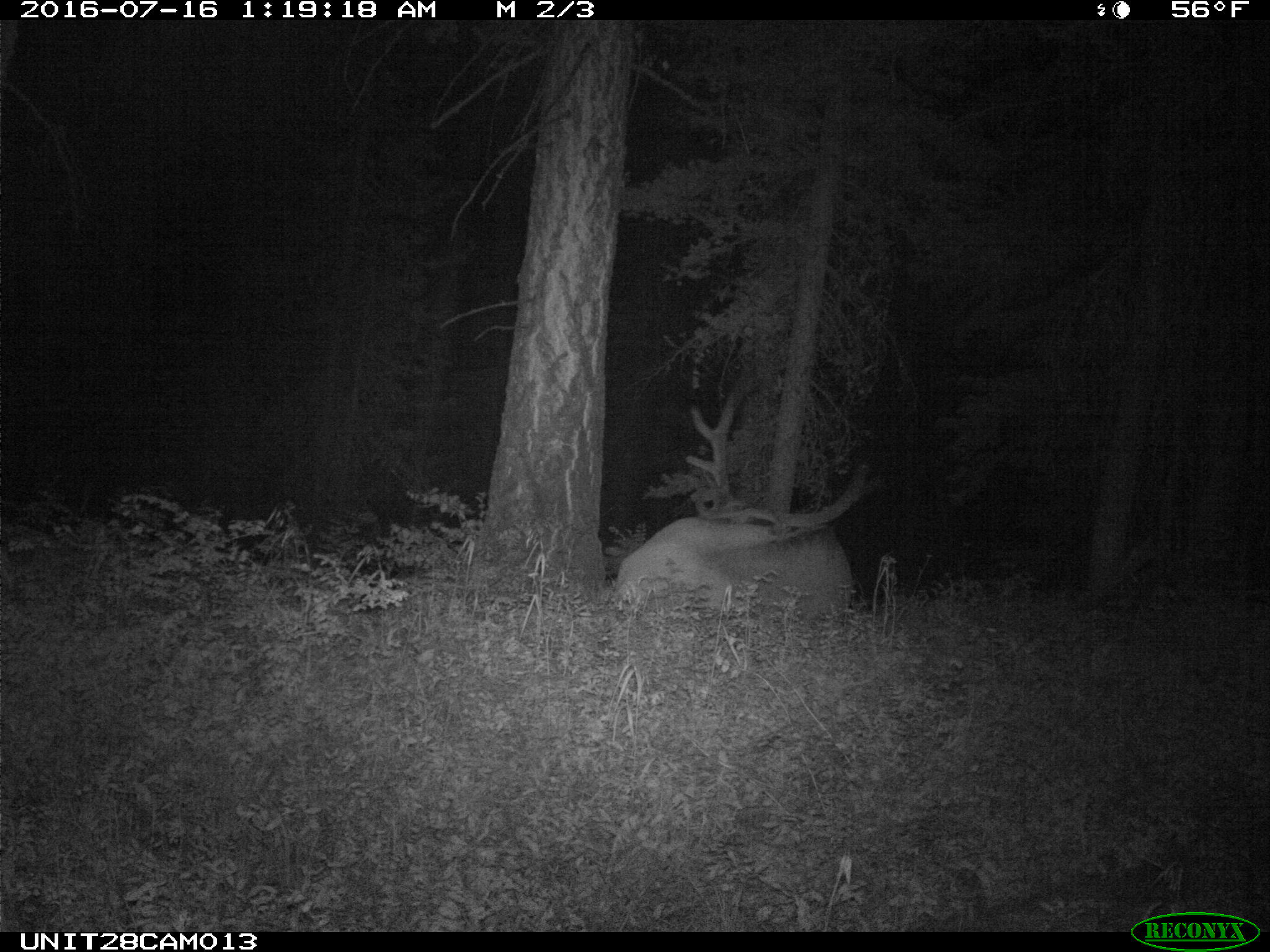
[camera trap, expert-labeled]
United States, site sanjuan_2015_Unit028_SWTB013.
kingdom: Animalia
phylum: Chordata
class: Mammalia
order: Artiodactyla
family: Cervidae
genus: Cervus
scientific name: Cervus elaphus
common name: red deer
Cervus elaphus (red deer).